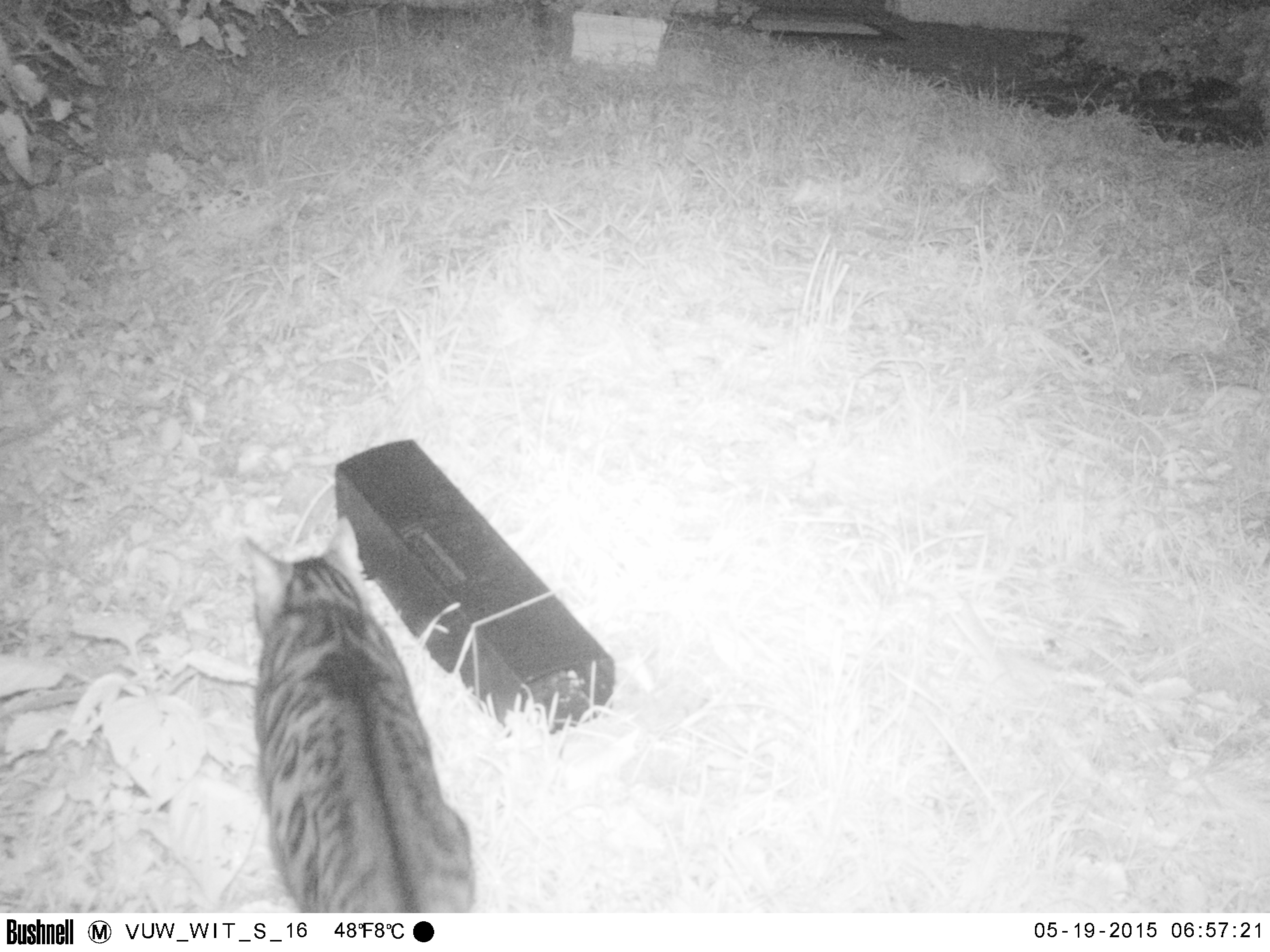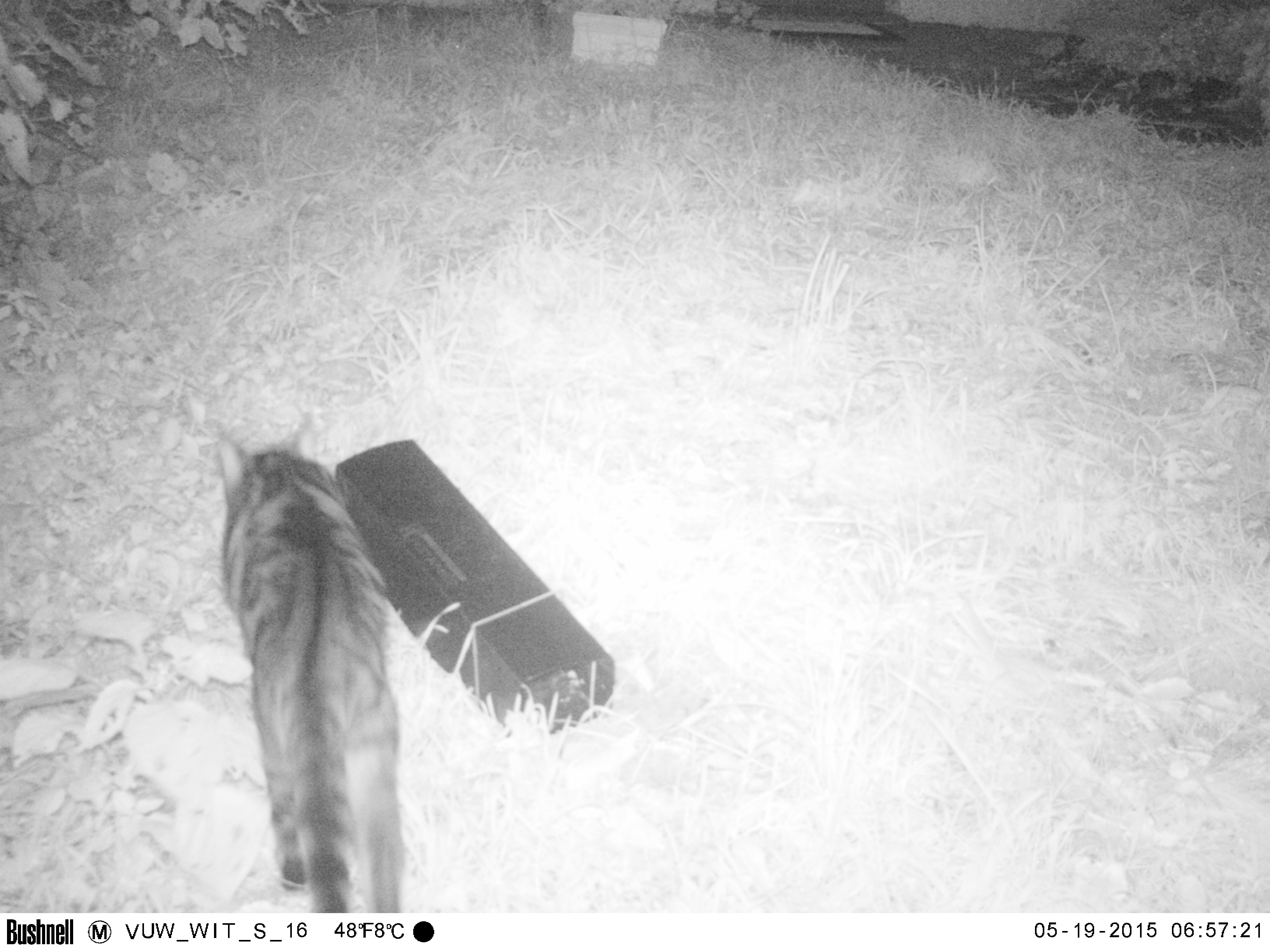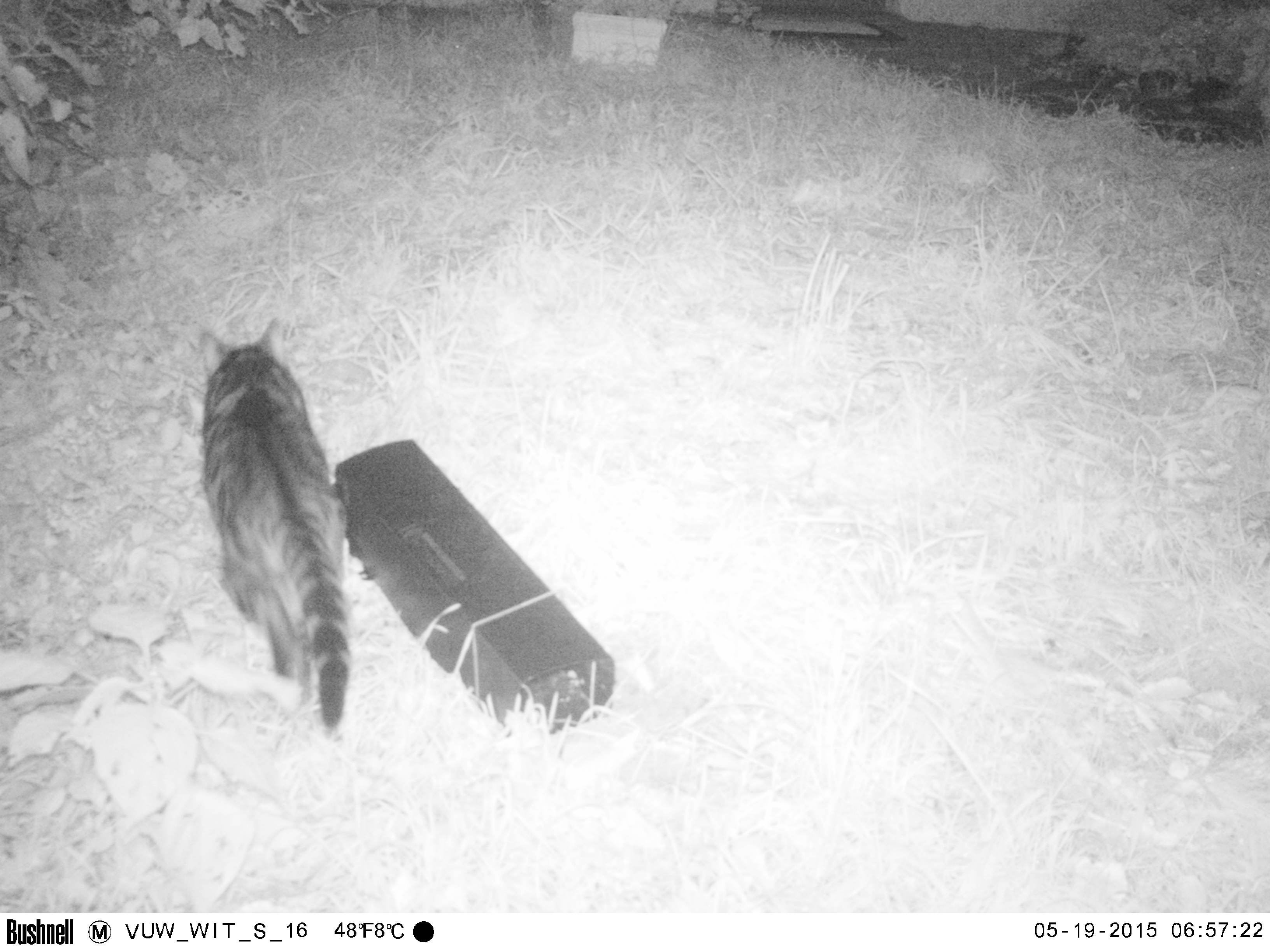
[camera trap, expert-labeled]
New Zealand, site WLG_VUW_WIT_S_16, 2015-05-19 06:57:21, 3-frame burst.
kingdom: Animalia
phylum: Chordata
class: Mammalia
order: Carnivora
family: Felidae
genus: Felis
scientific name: Felis catus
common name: domestic cat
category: cat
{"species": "cat (domestic cat) (Felis catus)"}